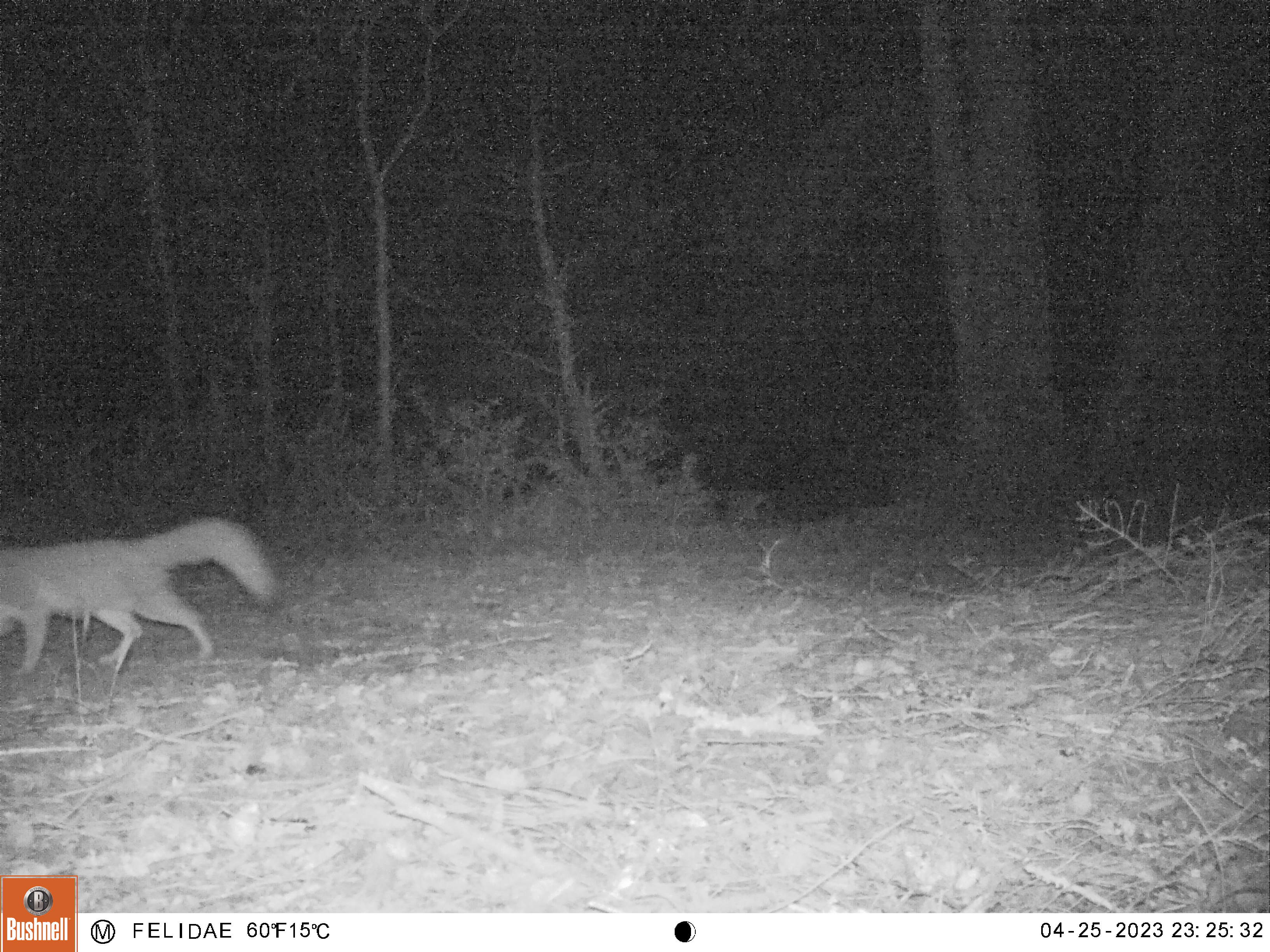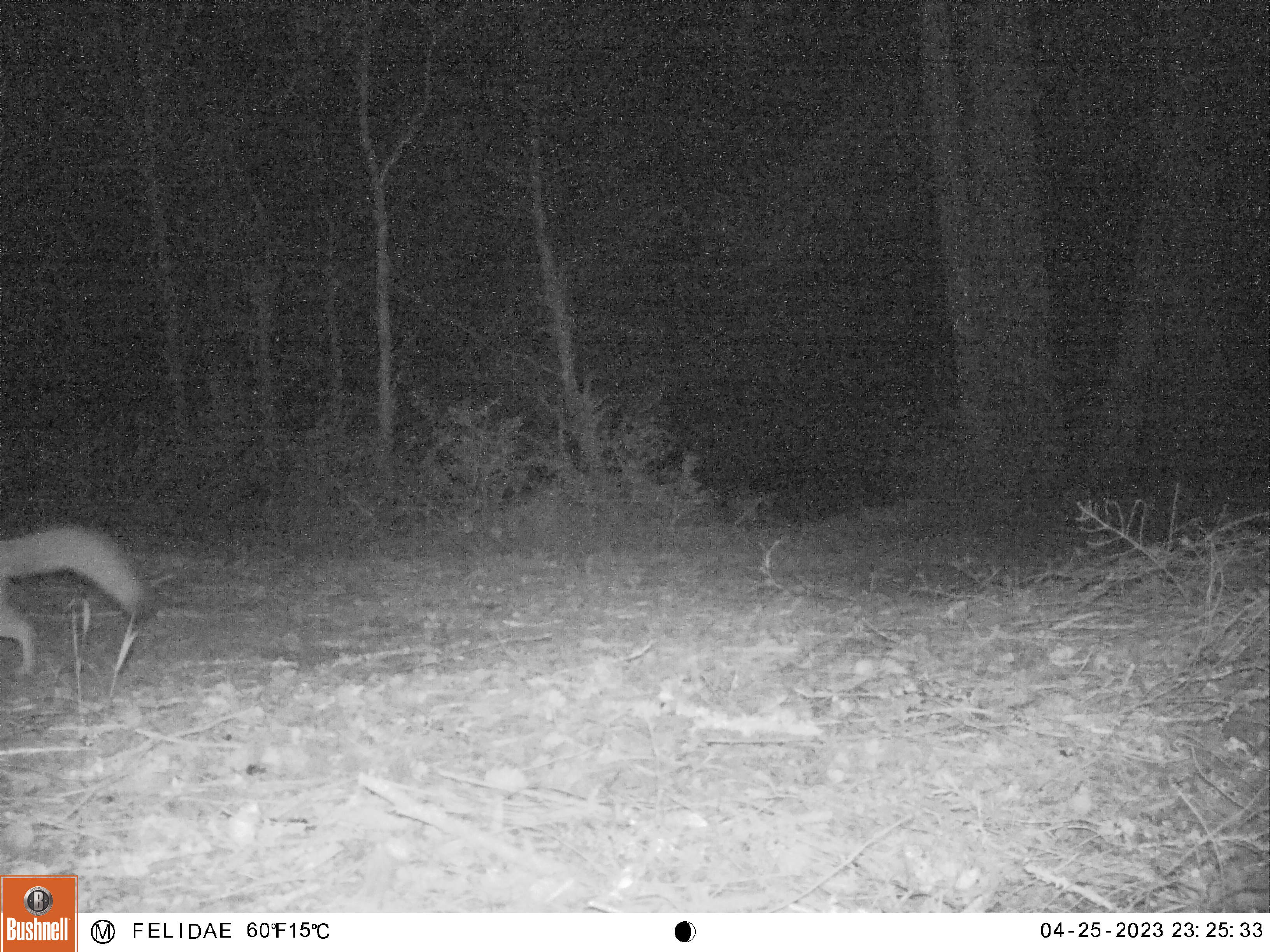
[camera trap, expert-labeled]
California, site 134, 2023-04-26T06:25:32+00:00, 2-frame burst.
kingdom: Animalia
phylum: Chordata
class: Mammalia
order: Carnivora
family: Canidae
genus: Urocyon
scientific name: Urocyon cinereoargenteus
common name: gray fox